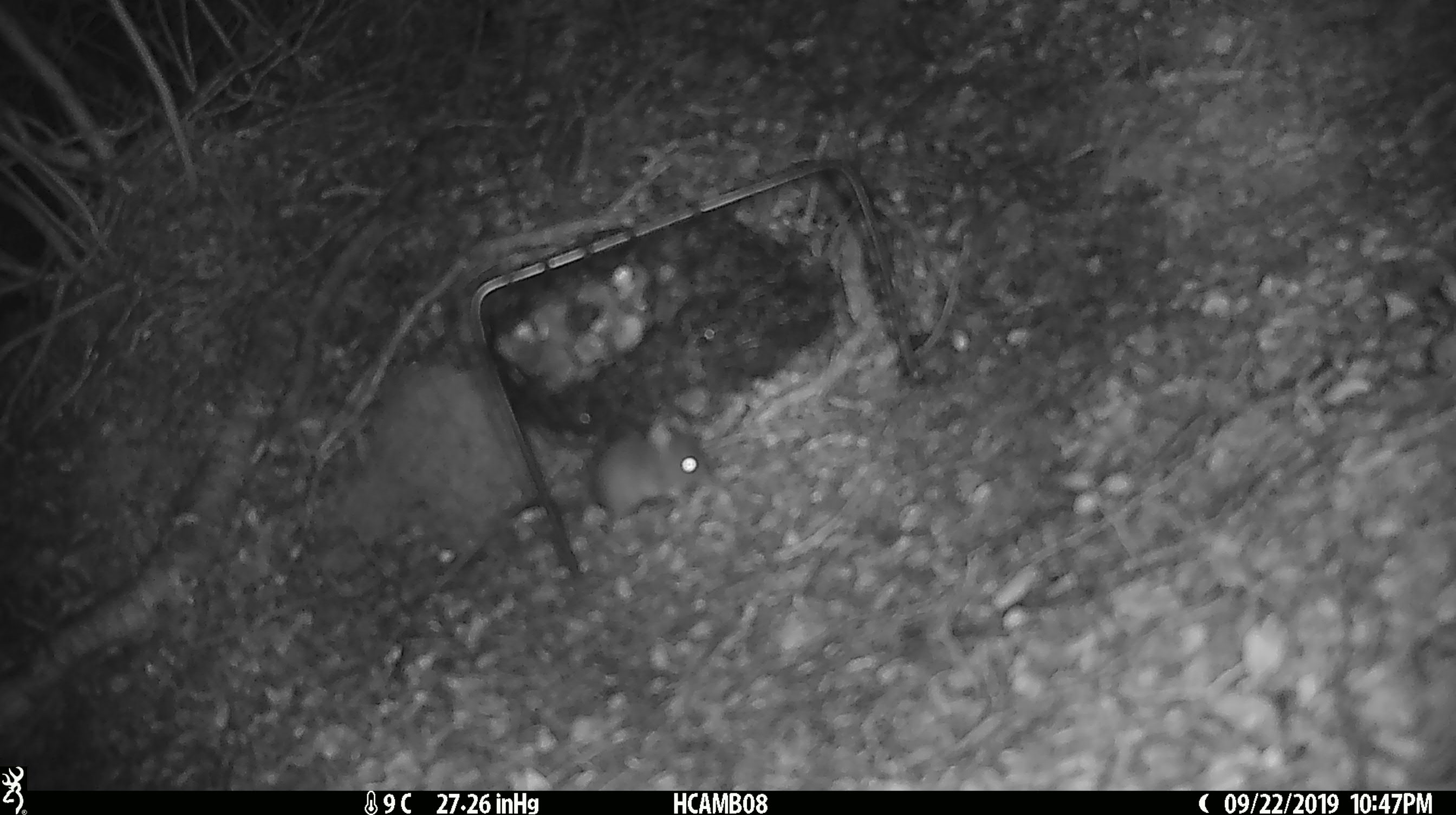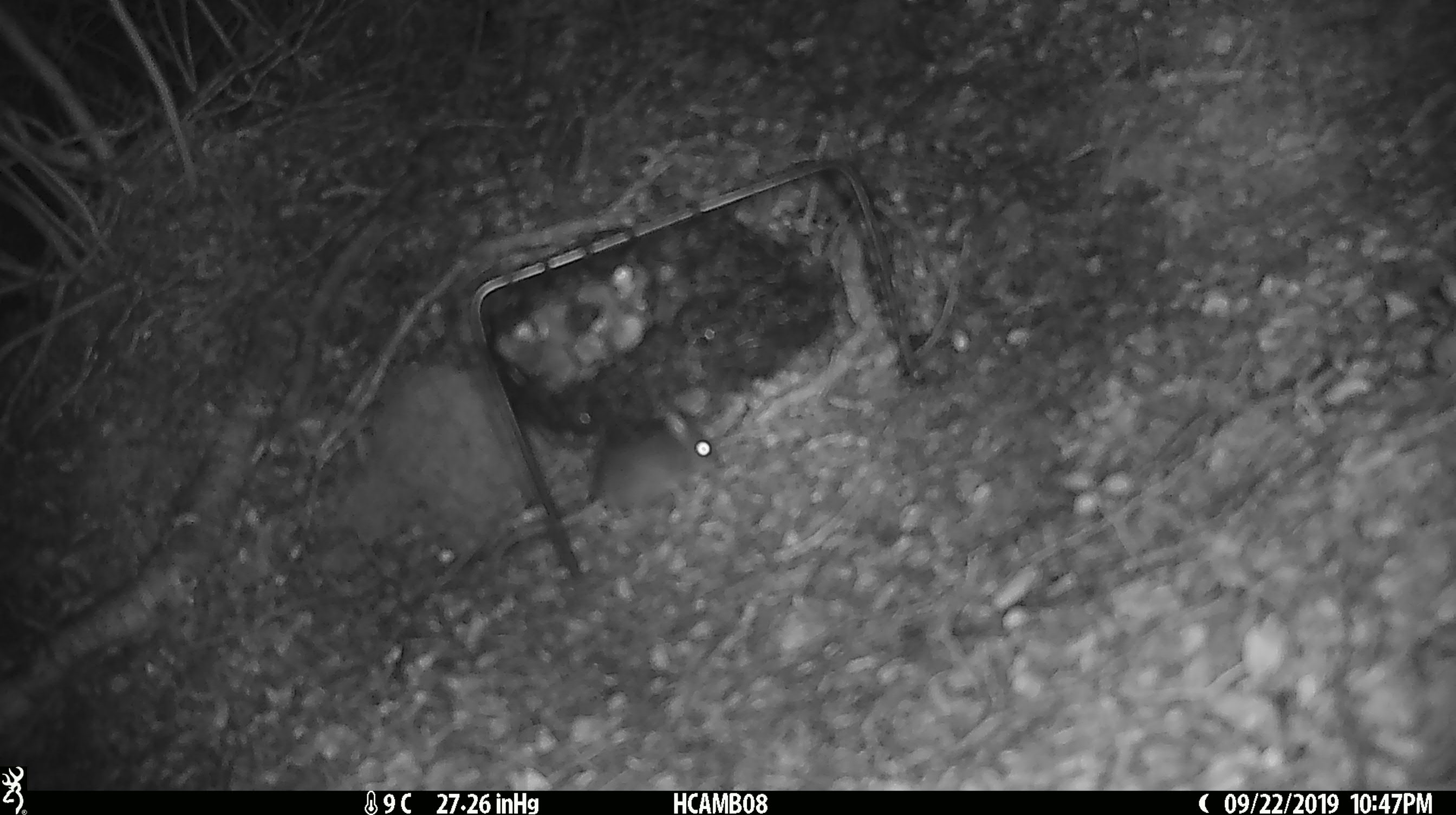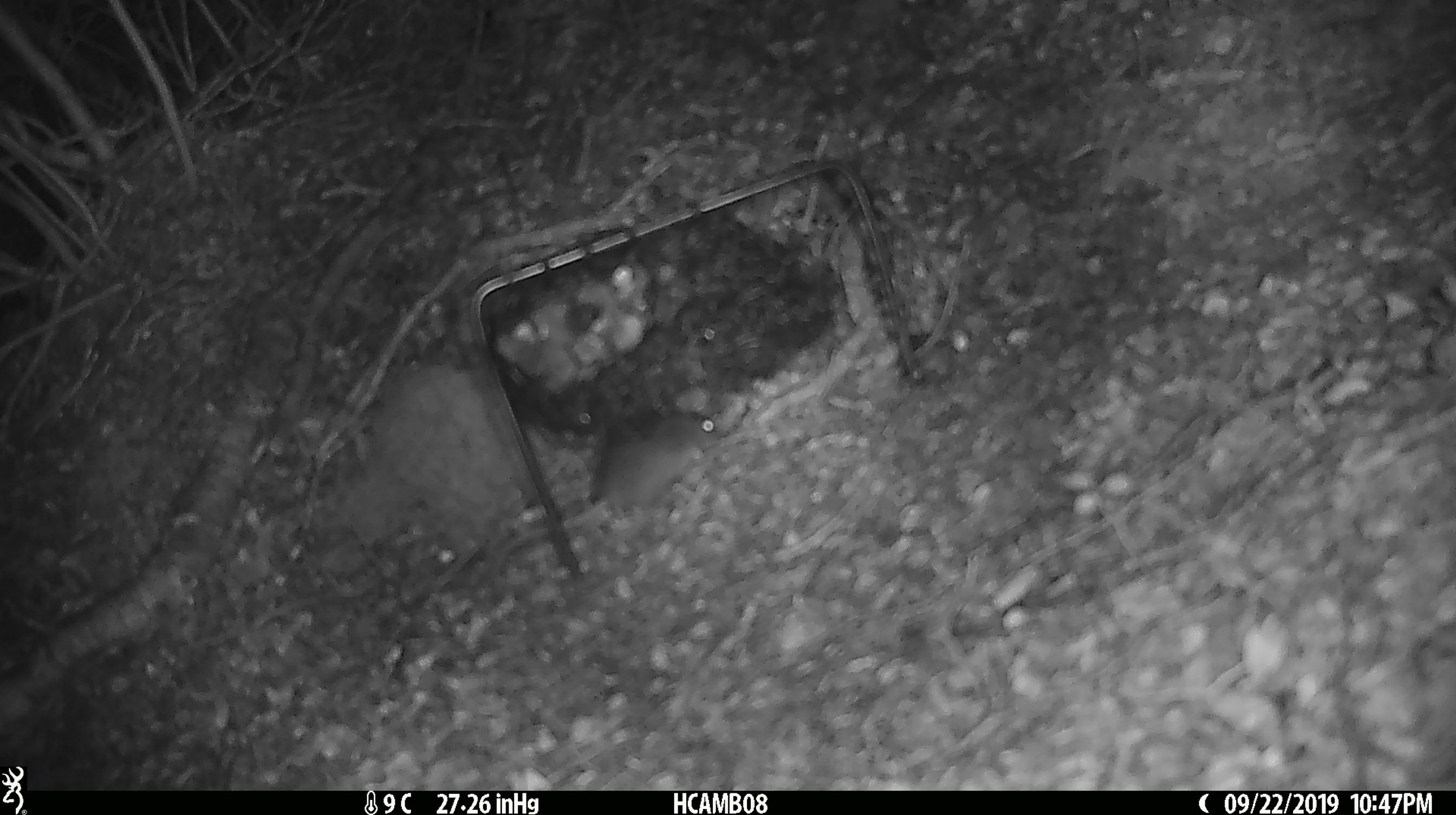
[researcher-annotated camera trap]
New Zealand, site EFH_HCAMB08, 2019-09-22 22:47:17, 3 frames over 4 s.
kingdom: Animalia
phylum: Chordata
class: Mammalia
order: Rodentia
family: Muridae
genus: Mus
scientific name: Mus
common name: mouse